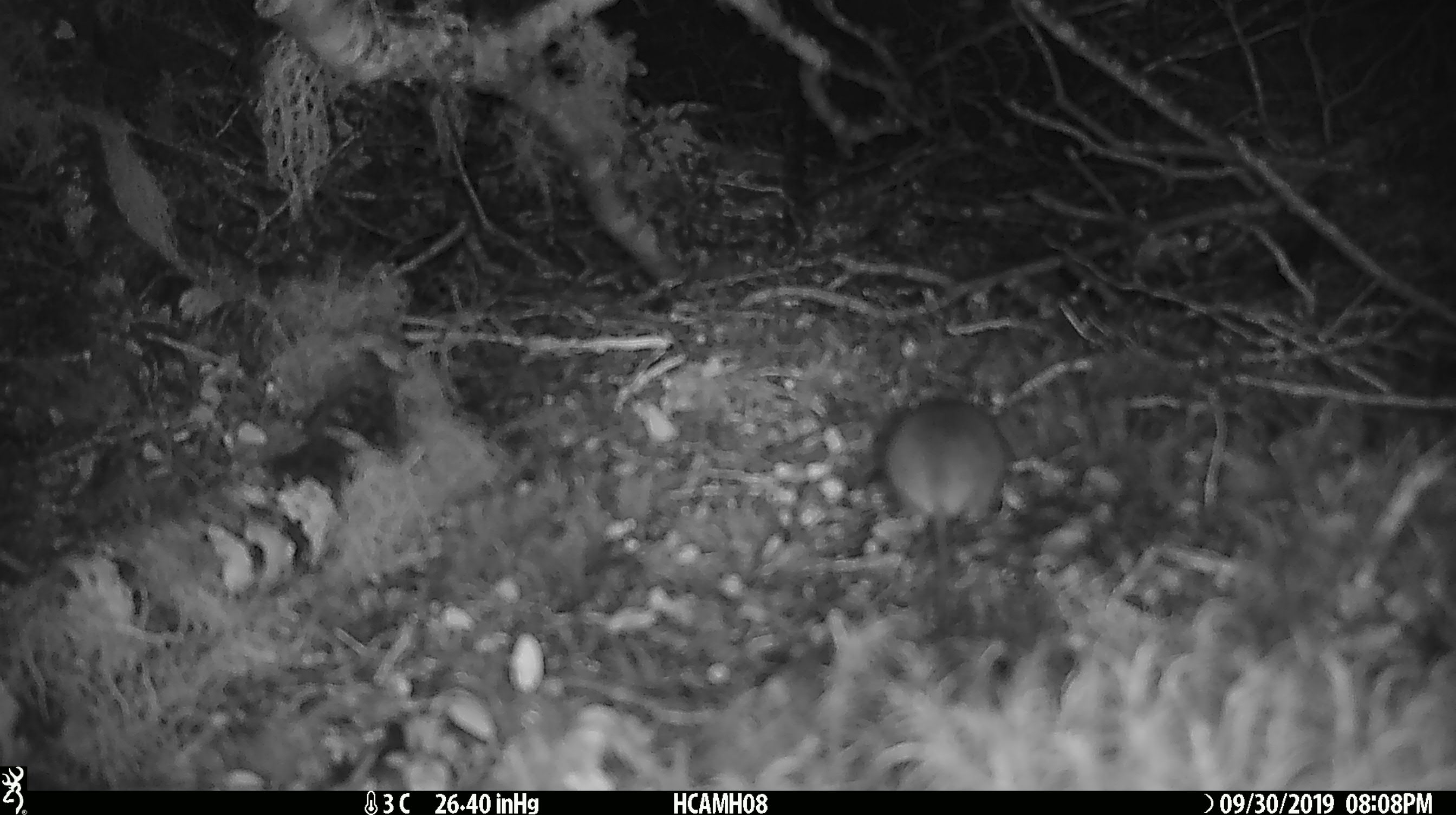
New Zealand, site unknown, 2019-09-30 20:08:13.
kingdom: Animalia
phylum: Chordata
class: Mammalia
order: Rodentia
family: Muridae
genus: Mus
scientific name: Mus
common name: mouse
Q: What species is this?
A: Mouse (Mus).